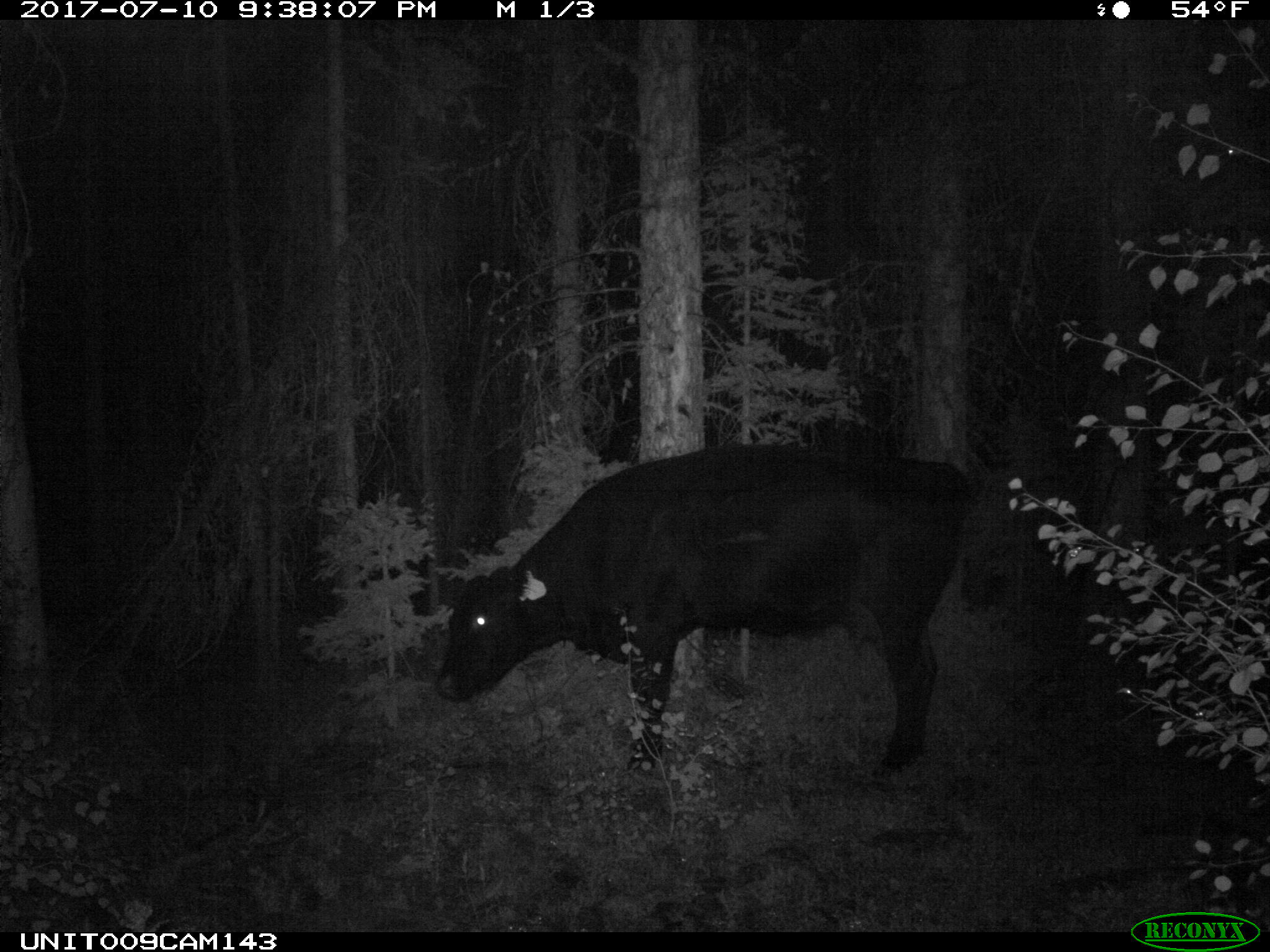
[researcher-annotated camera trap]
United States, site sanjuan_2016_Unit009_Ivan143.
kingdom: Animalia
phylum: Chordata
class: Mammalia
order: Artiodactyla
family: Bovidae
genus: Bos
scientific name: Bos taurus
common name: domestic cow